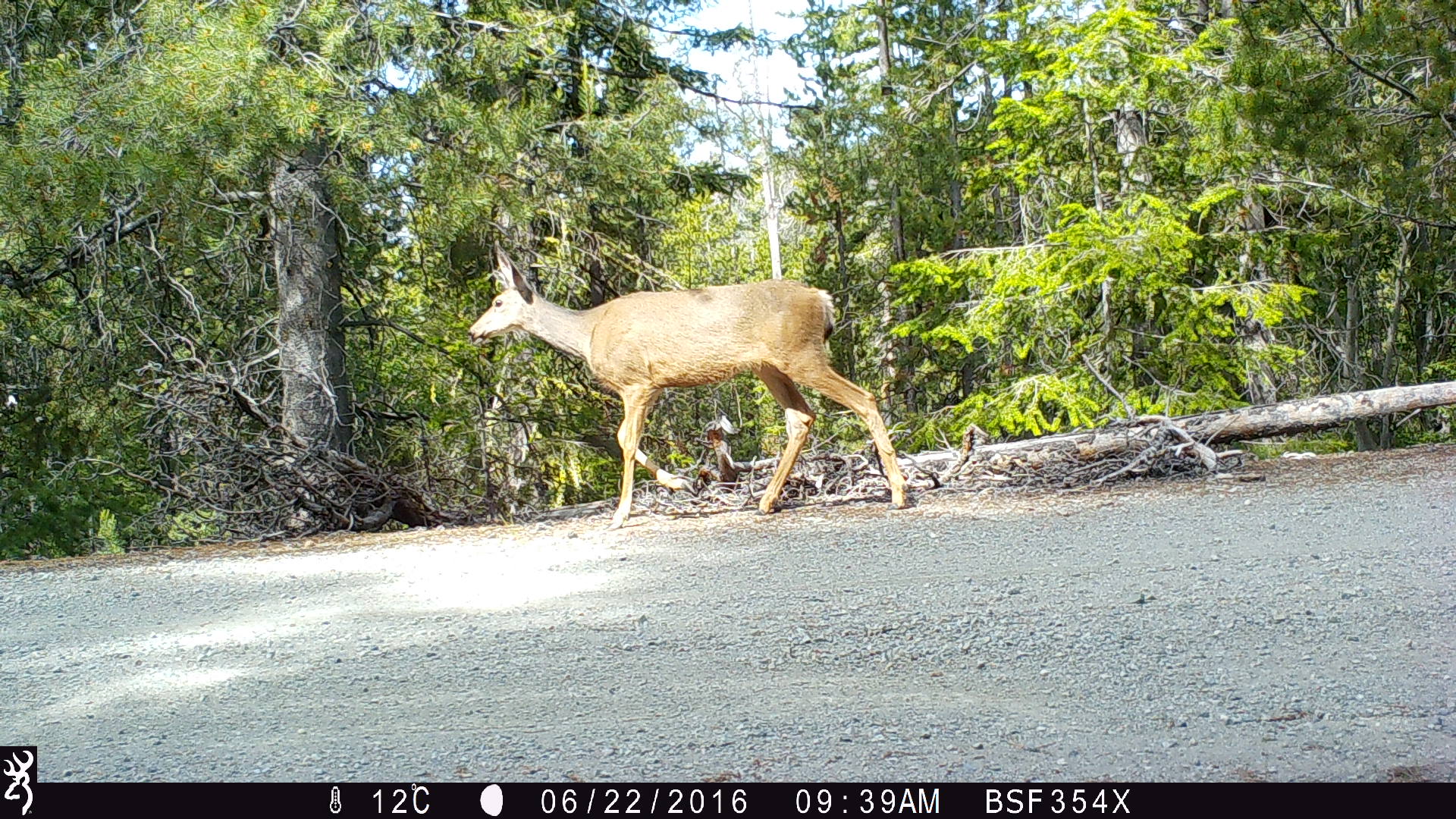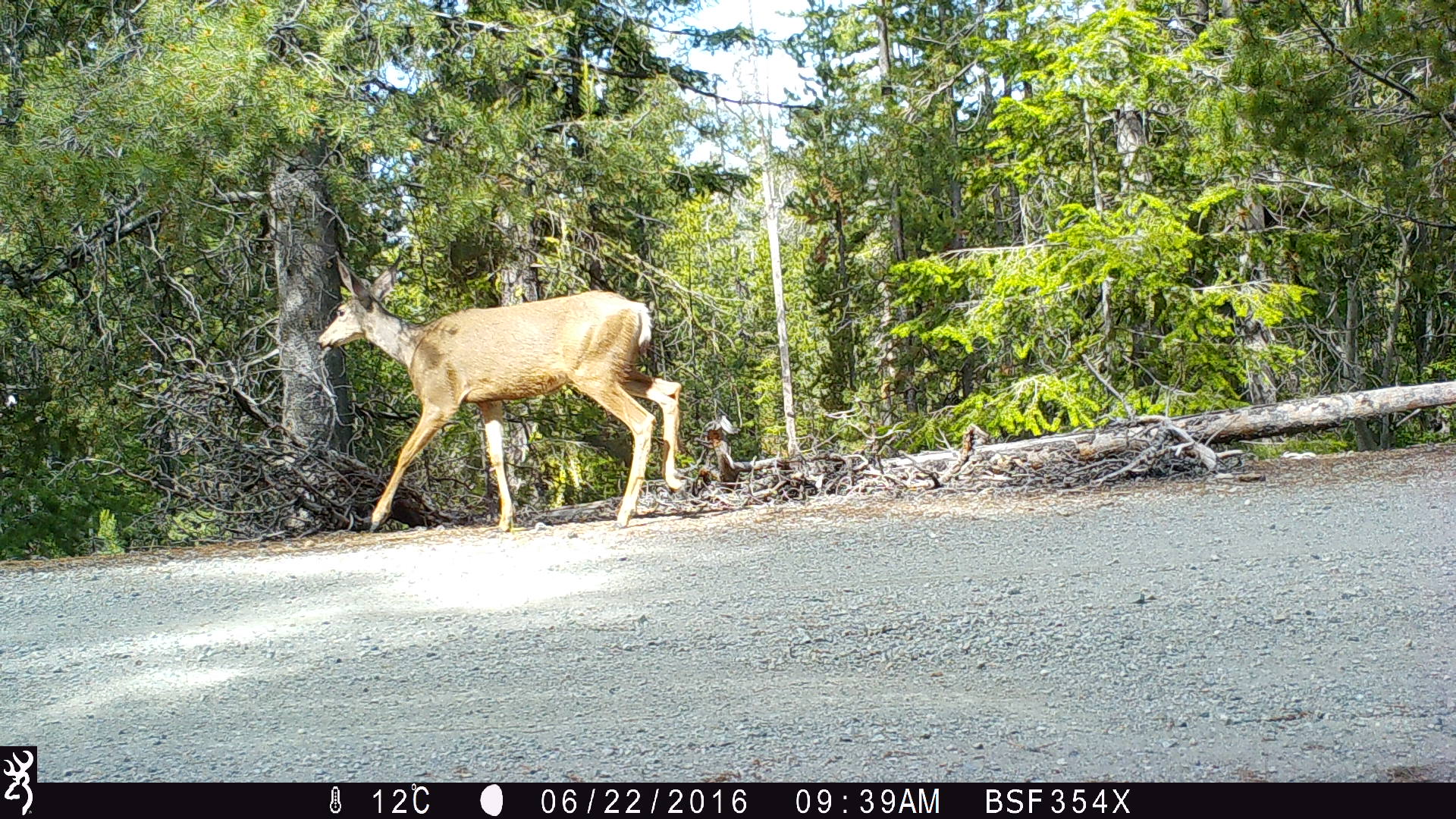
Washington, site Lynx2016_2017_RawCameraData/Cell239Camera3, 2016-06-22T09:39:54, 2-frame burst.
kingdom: Animalia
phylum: Chordata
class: Mammalia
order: Artiodactyla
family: Cervidae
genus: Odocoileus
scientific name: Odocoileus hemionus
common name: mule deer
Odocoileus hemionus (mule deer). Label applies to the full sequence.